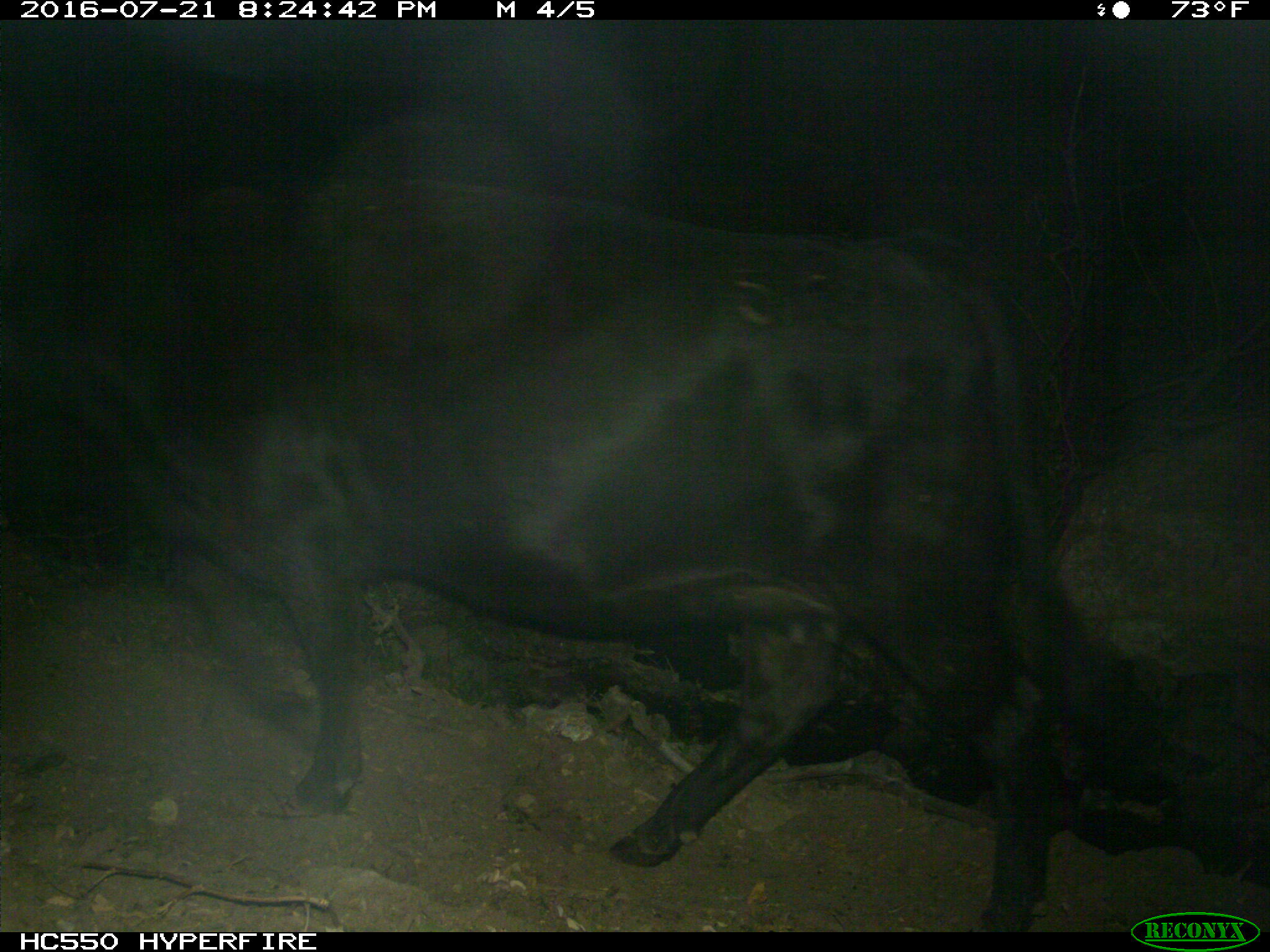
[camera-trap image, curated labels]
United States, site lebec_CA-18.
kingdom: Animalia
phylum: Chordata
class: Mammalia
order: Artiodactyla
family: Bovidae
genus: Bos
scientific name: Bos taurus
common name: domestic cow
Bos taurus (domestic cow).